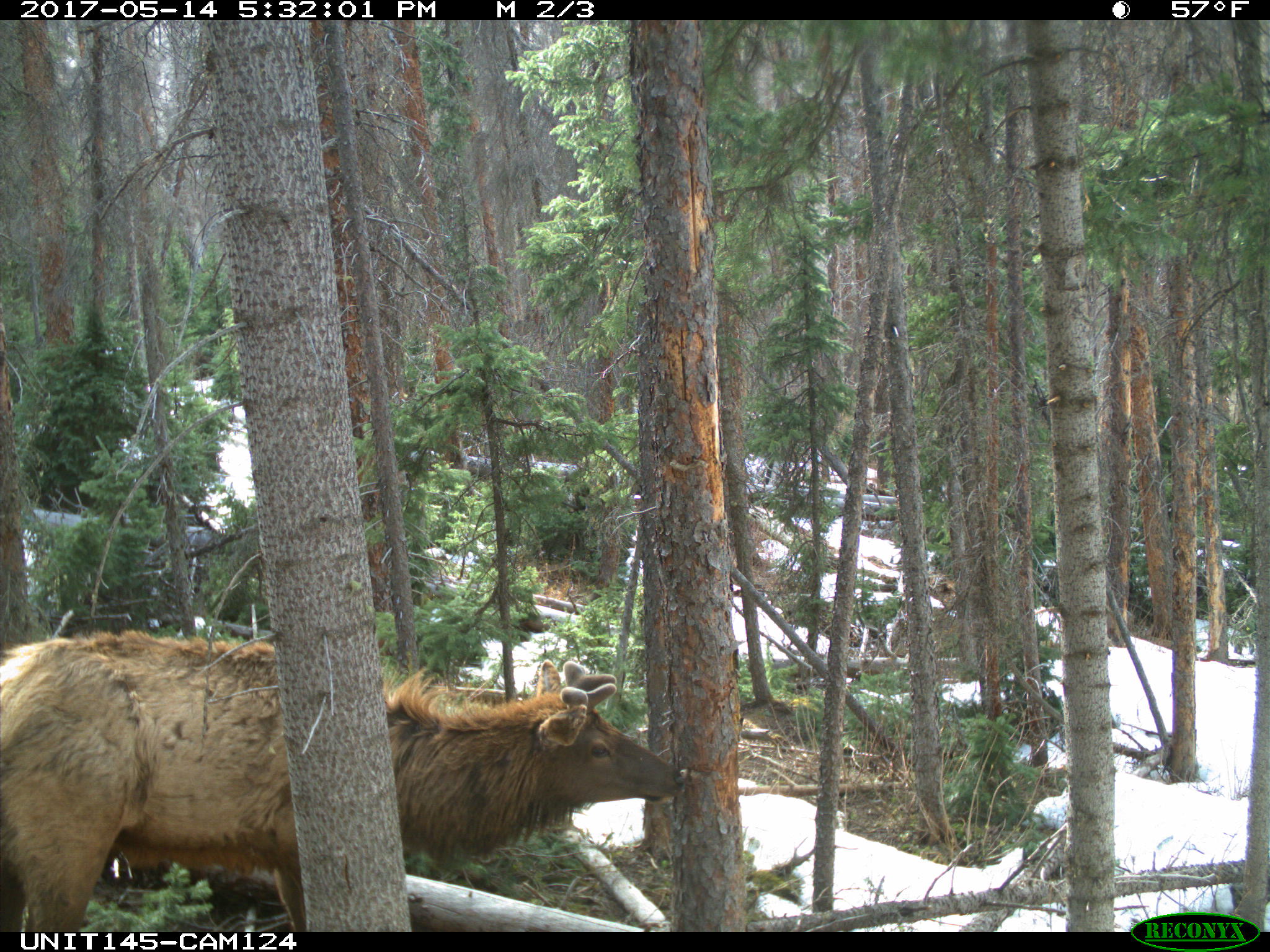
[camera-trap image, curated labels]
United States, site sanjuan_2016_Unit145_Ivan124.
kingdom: Animalia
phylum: Chordata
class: Mammalia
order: Artiodactyla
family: Cervidae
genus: Cervus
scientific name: Cervus elaphus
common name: red deer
Cervus elaphus (red deer).